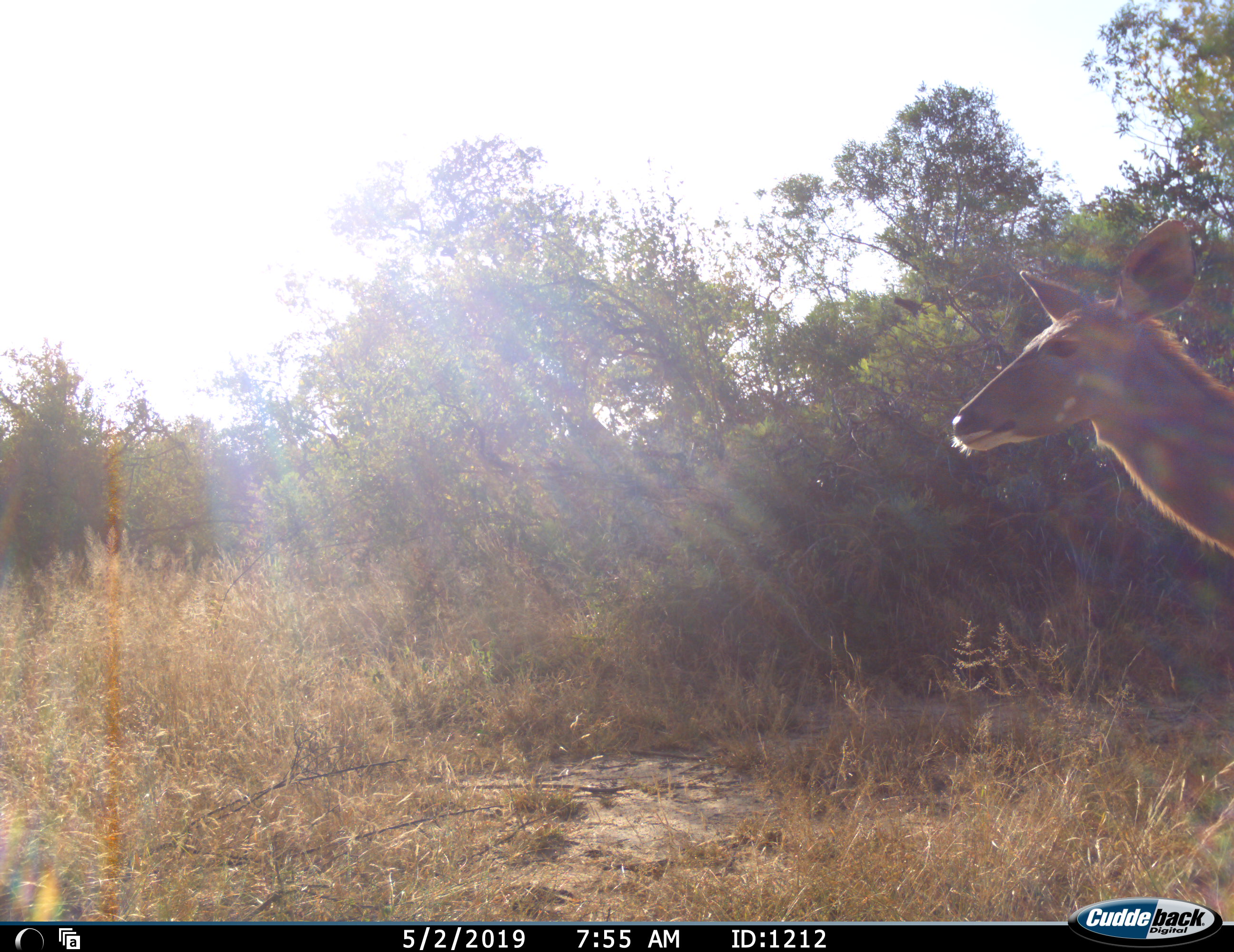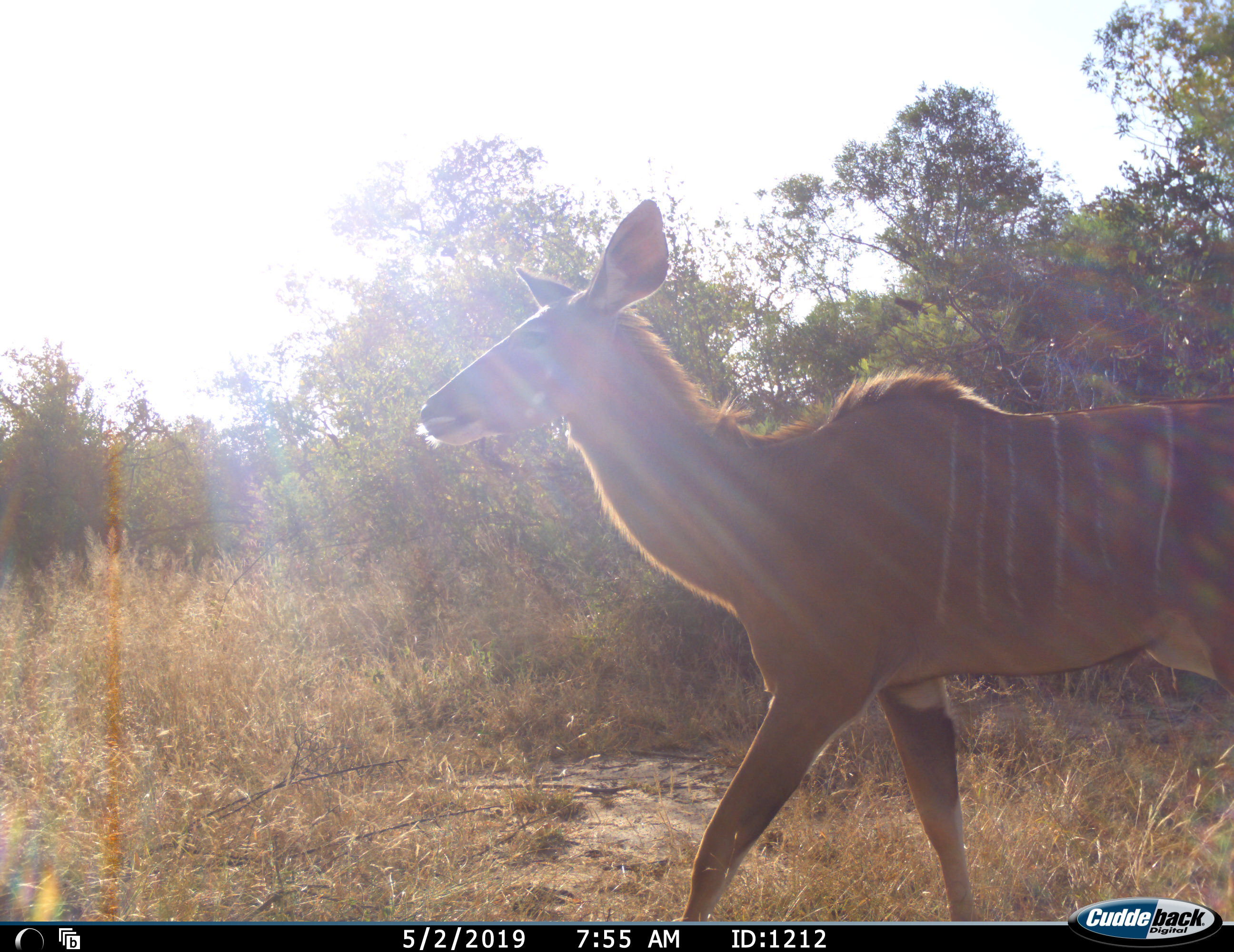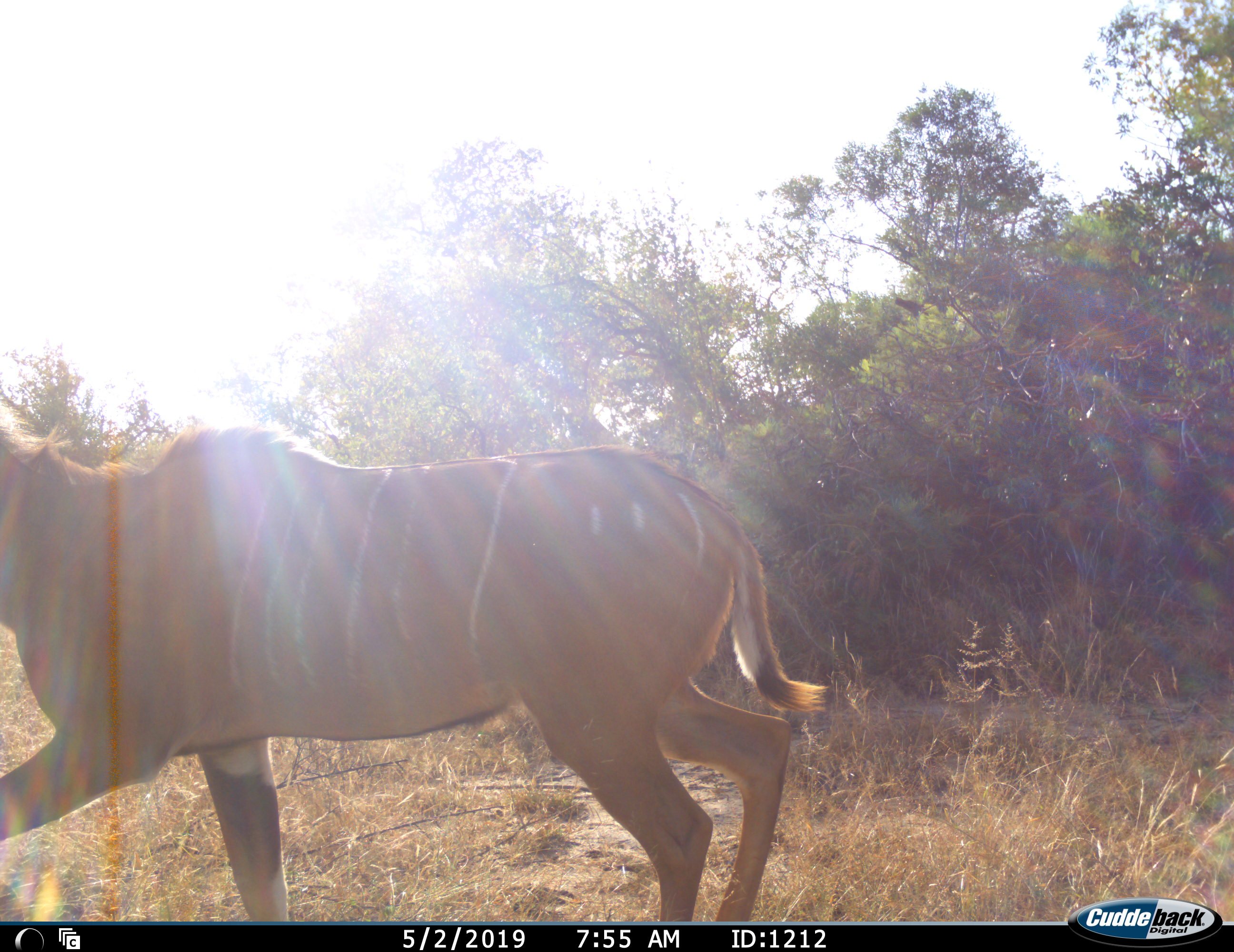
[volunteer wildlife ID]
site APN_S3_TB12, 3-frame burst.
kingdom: Animalia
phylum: Chordata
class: Mammalia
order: Artiodactyla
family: Bovidae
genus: Tragelaphus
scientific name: Tragelaphus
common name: kudu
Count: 1.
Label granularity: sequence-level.